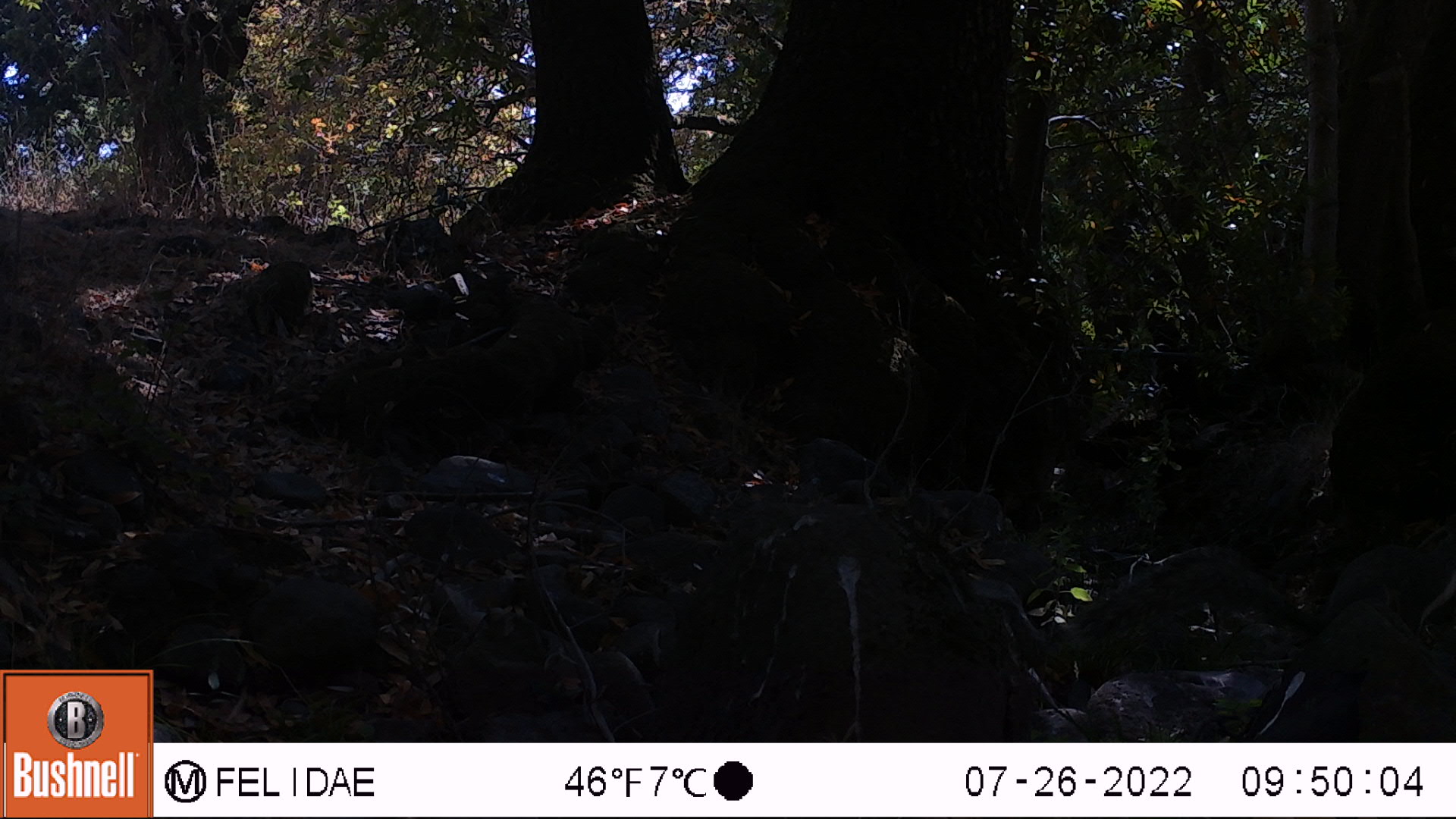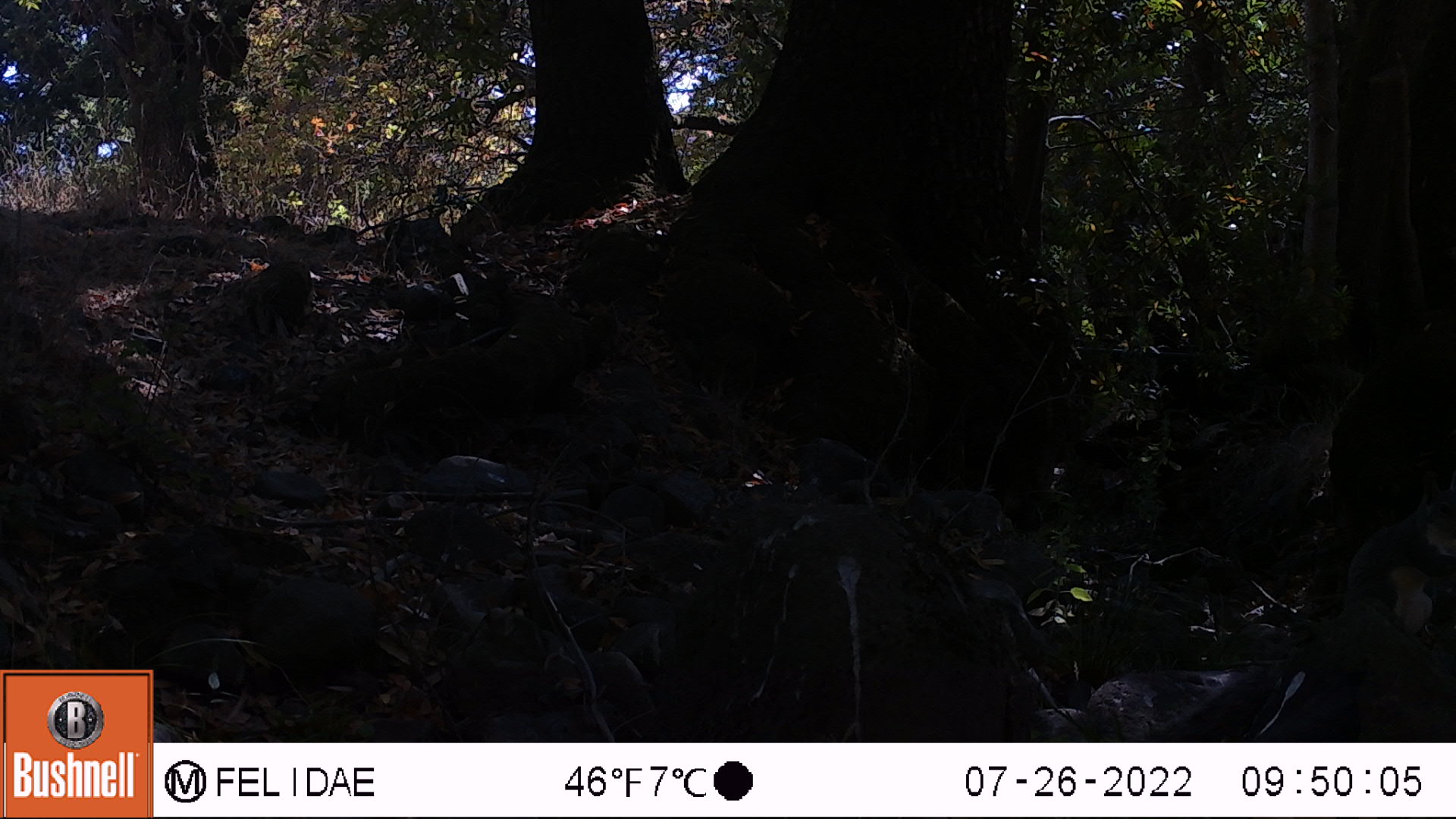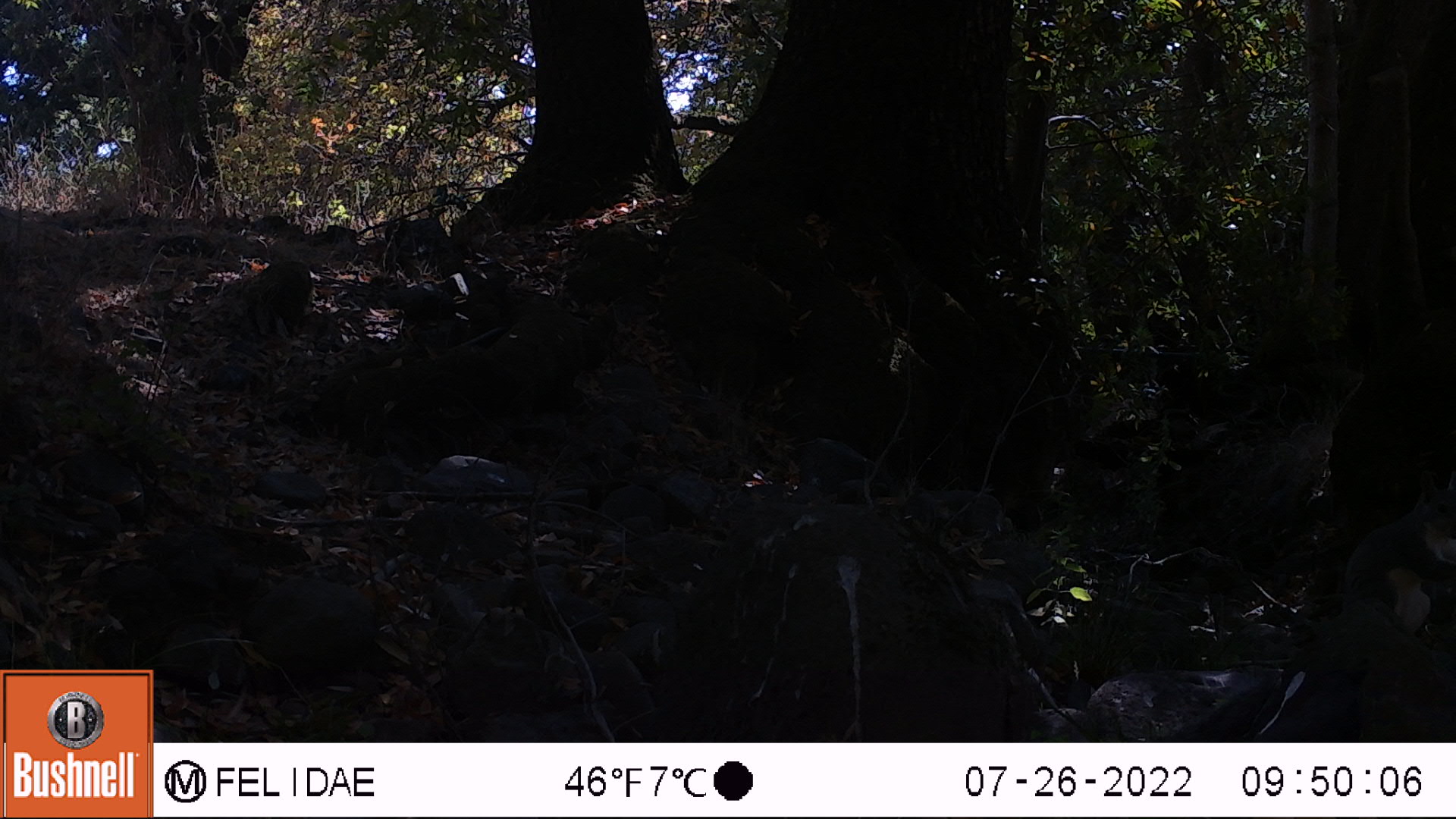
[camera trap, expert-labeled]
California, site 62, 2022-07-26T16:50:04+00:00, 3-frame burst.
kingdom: Animalia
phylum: Chordata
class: Mammalia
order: Rodentia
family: Sciuridae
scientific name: Sciuridae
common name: squirrel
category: unknown squirrel